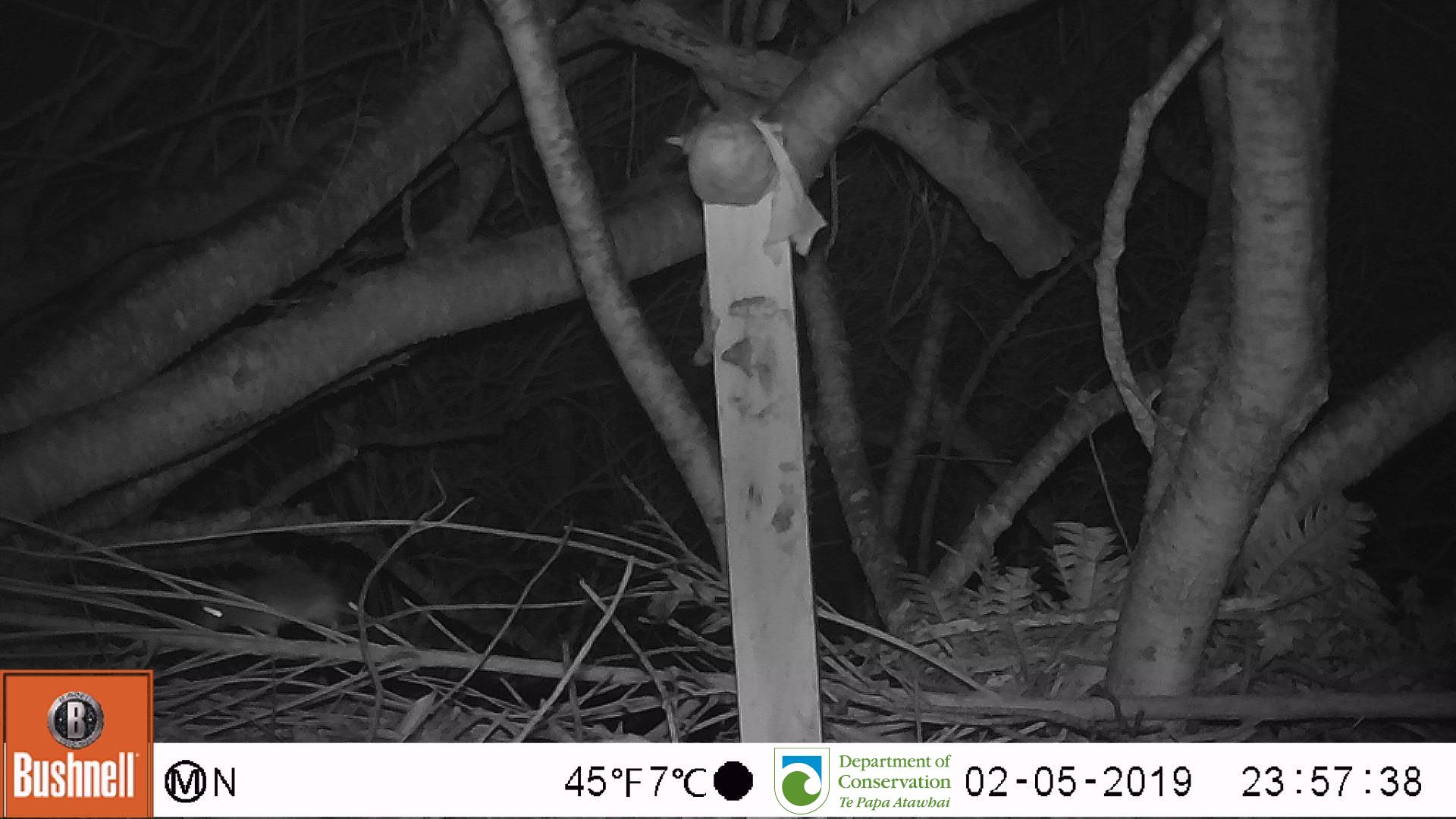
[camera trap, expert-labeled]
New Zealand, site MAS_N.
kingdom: Animalia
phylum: Chordata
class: Mammalia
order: Rodentia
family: Muridae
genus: Mus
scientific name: Mus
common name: mouse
Mouse (Mus).